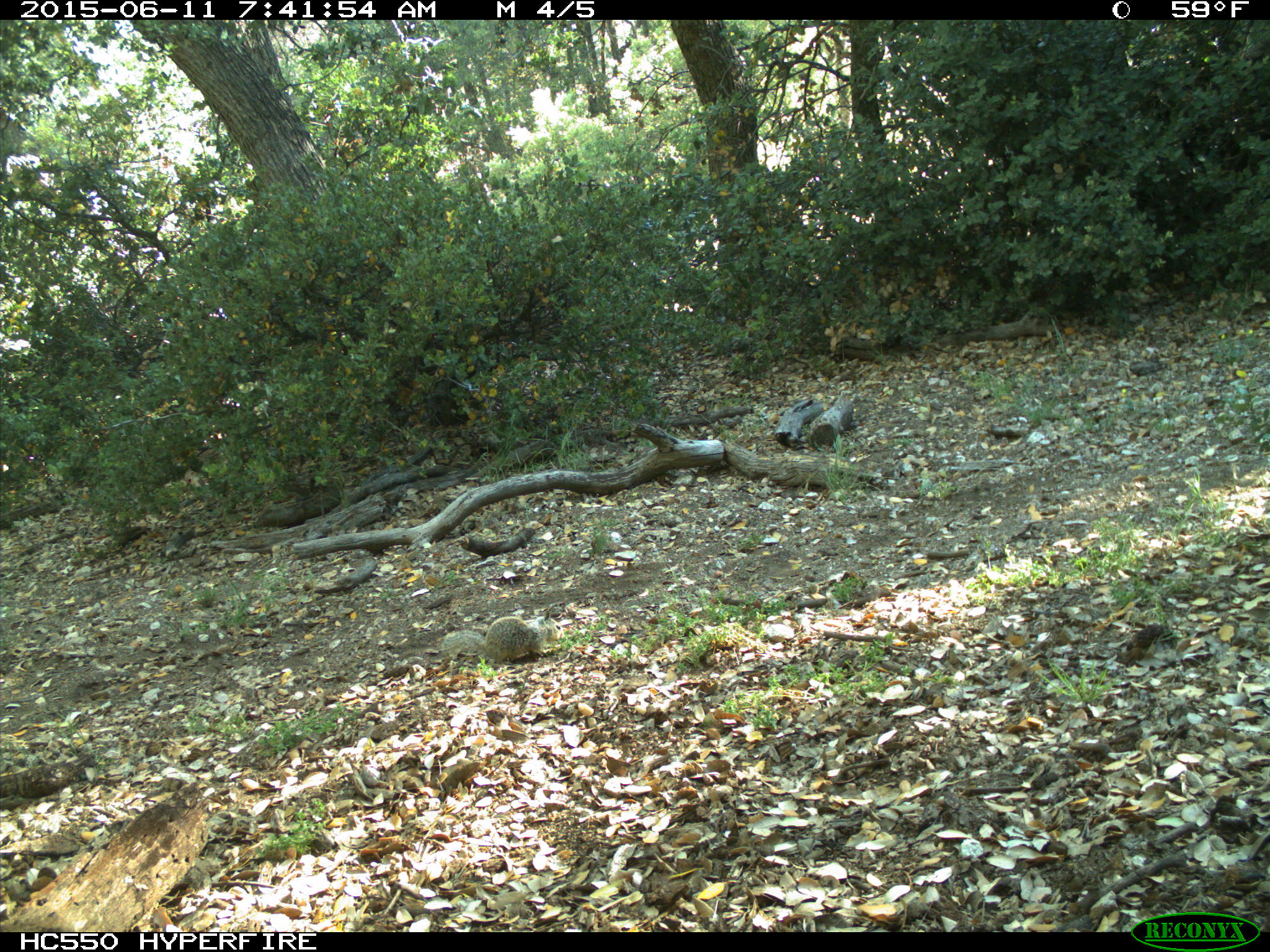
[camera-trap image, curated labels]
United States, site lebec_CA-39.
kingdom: Animalia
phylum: Chordata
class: Mammalia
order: Rodentia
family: Sciuridae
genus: Otospermophilus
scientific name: Otospermophilus beecheyi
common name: california ground squirrel